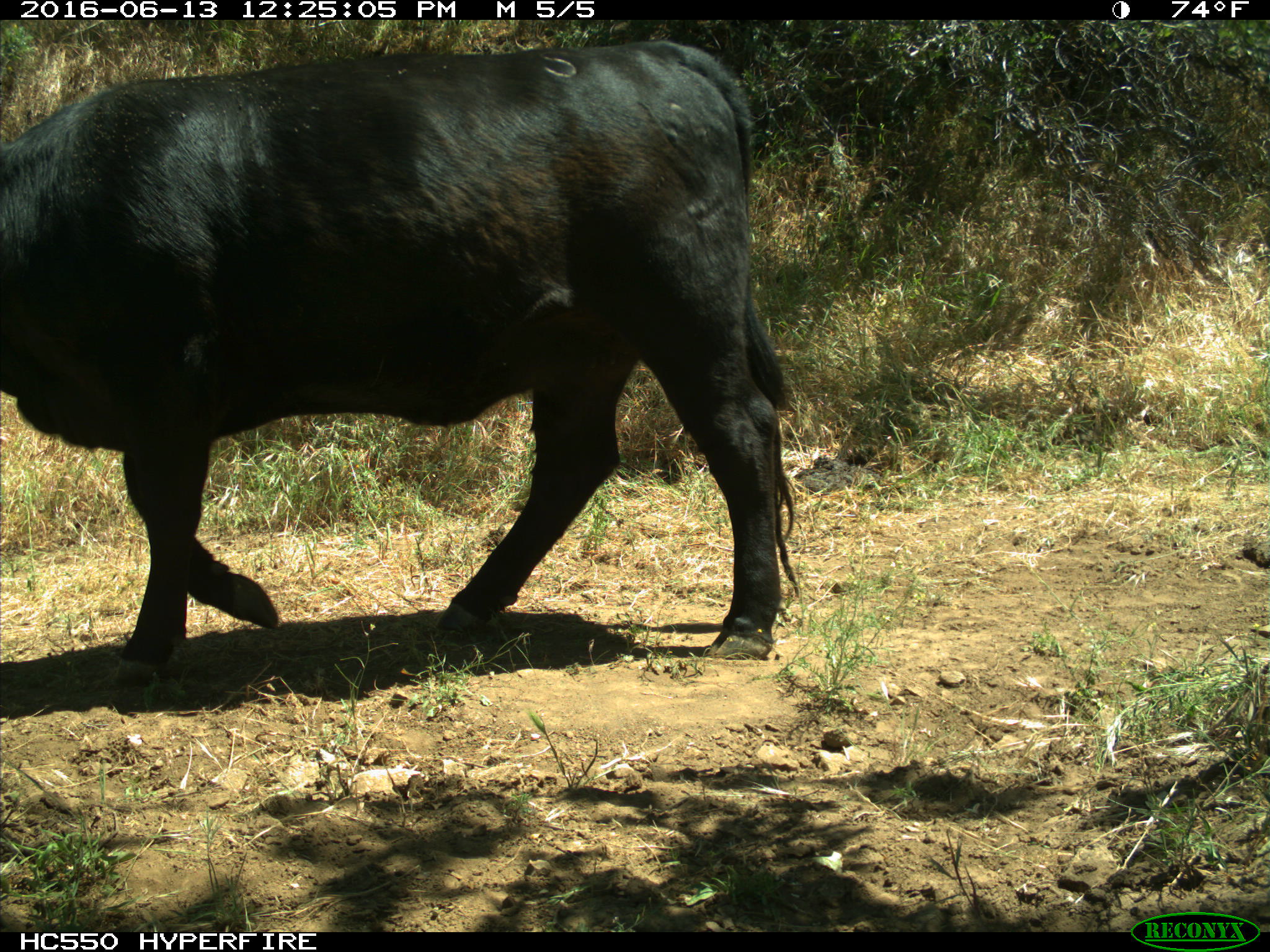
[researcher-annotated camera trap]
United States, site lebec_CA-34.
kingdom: Animalia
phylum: Chordata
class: Mammalia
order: Artiodactyla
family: Bovidae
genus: Bos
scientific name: Bos taurus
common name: domestic cow